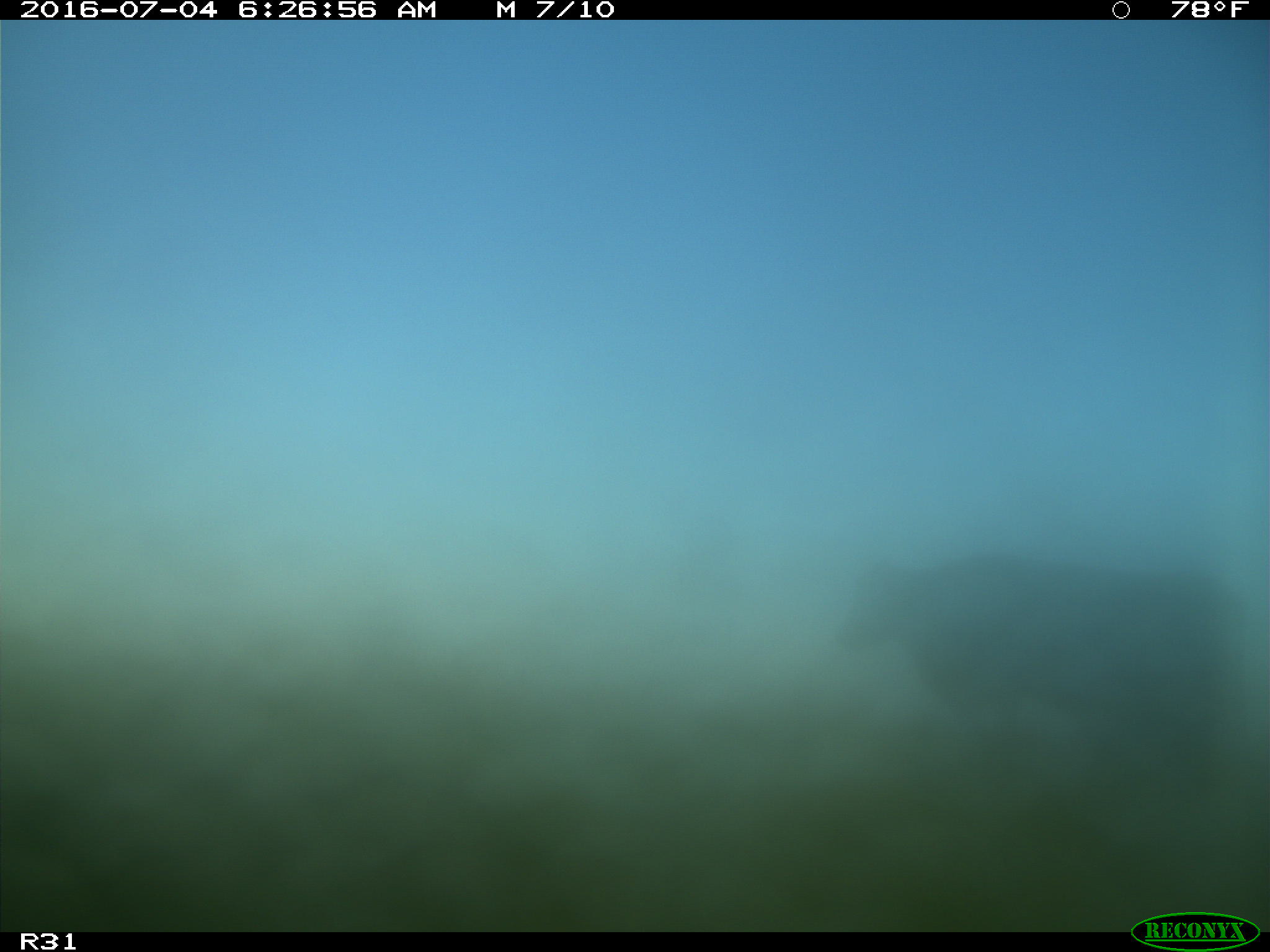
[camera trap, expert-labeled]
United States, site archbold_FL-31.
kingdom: Animalia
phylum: Chordata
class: Mammalia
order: Artiodactyla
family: Bovidae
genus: Bos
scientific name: Bos taurus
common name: domestic cow